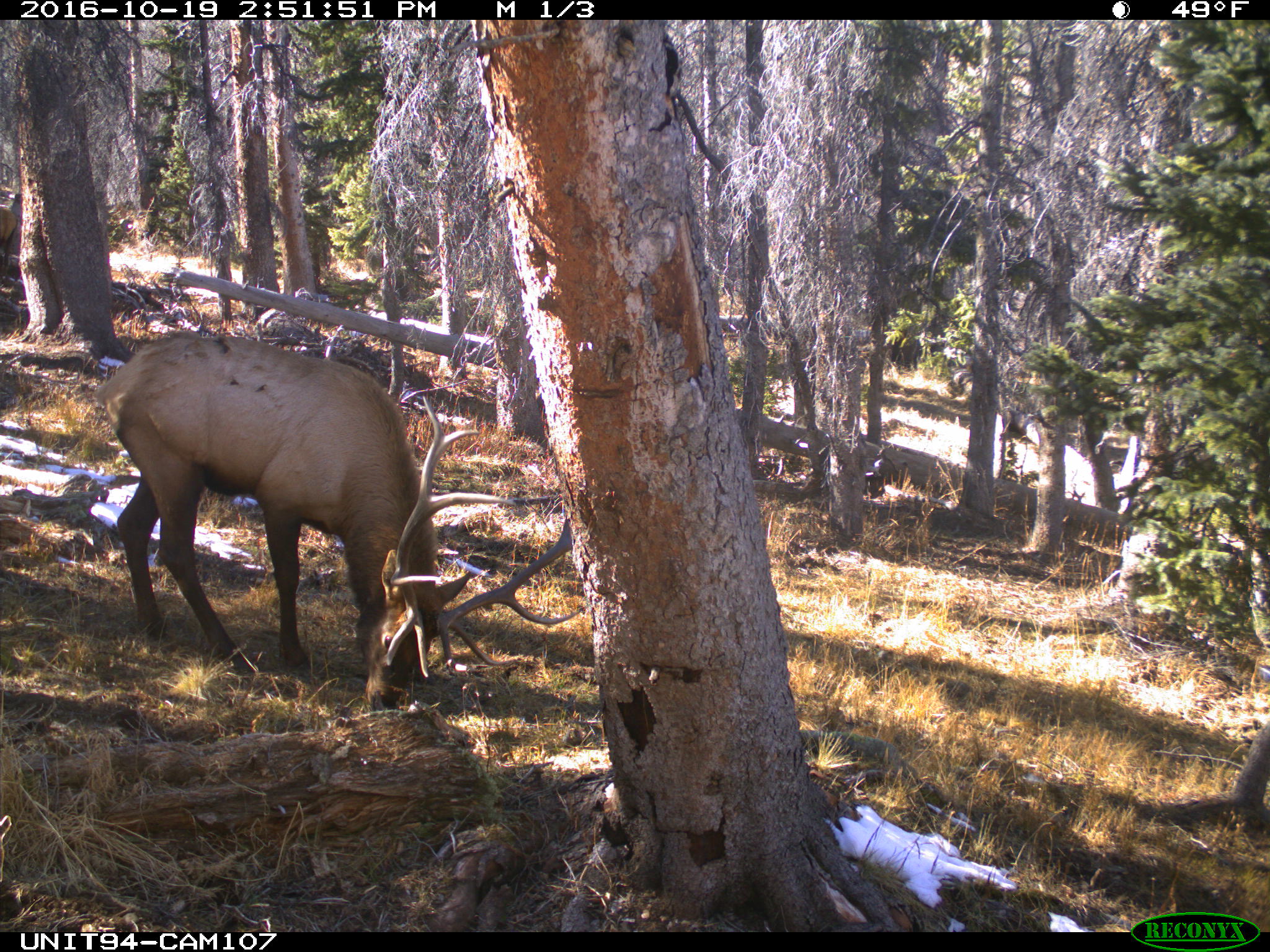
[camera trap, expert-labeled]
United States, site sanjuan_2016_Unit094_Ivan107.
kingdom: Animalia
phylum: Chordata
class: Mammalia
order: Artiodactyla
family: Cervidae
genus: Cervus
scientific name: Cervus elaphus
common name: red deer